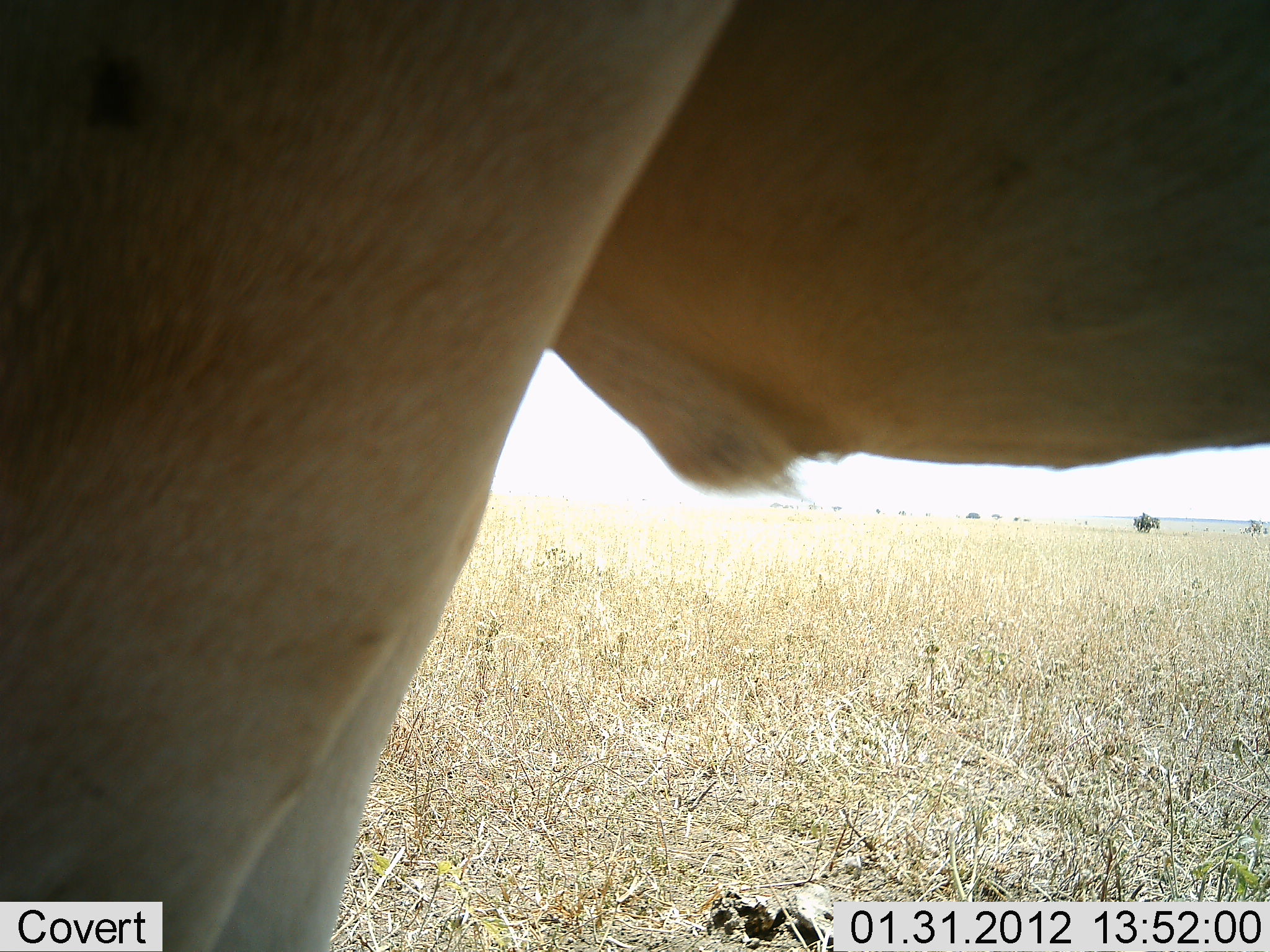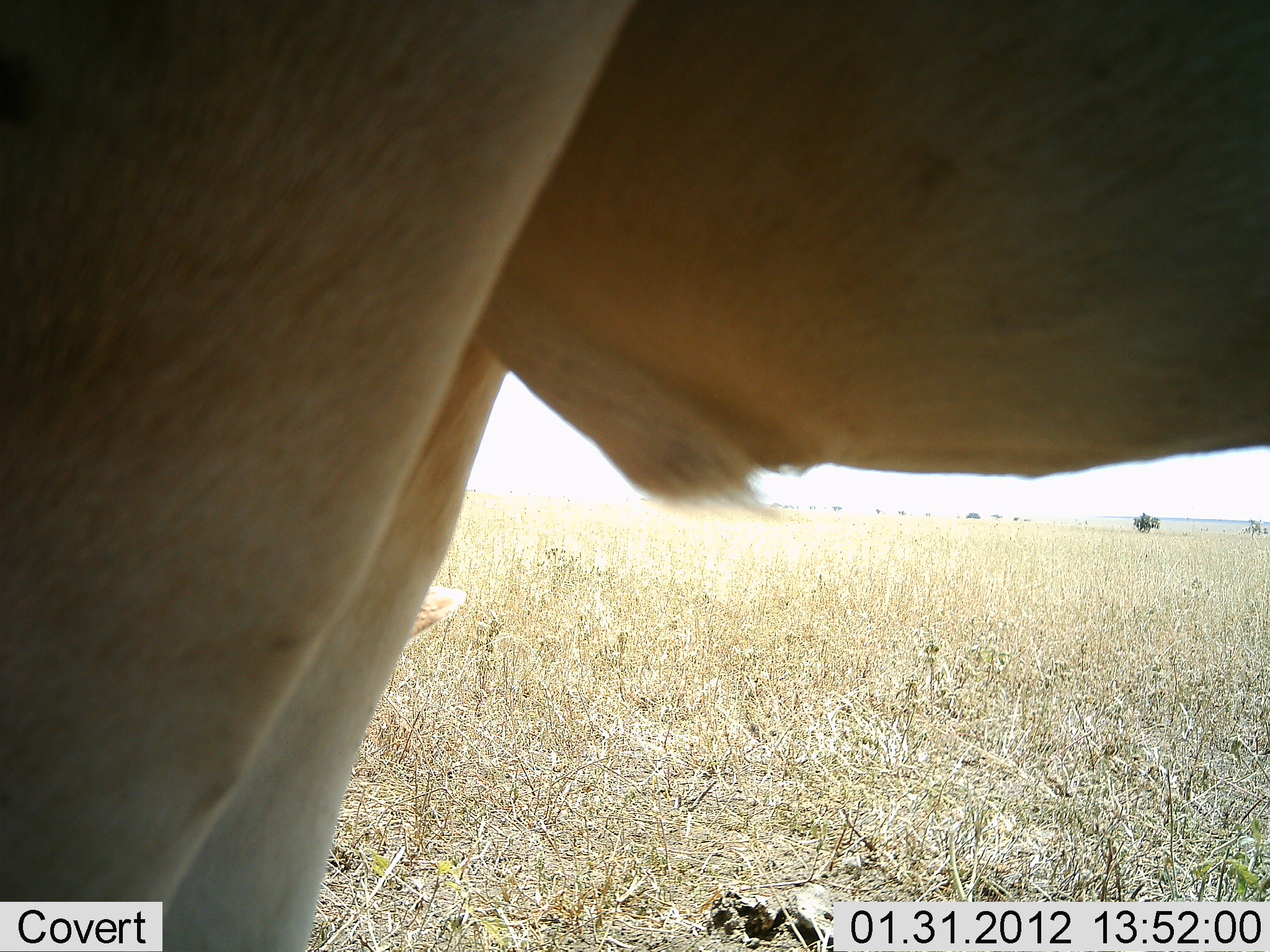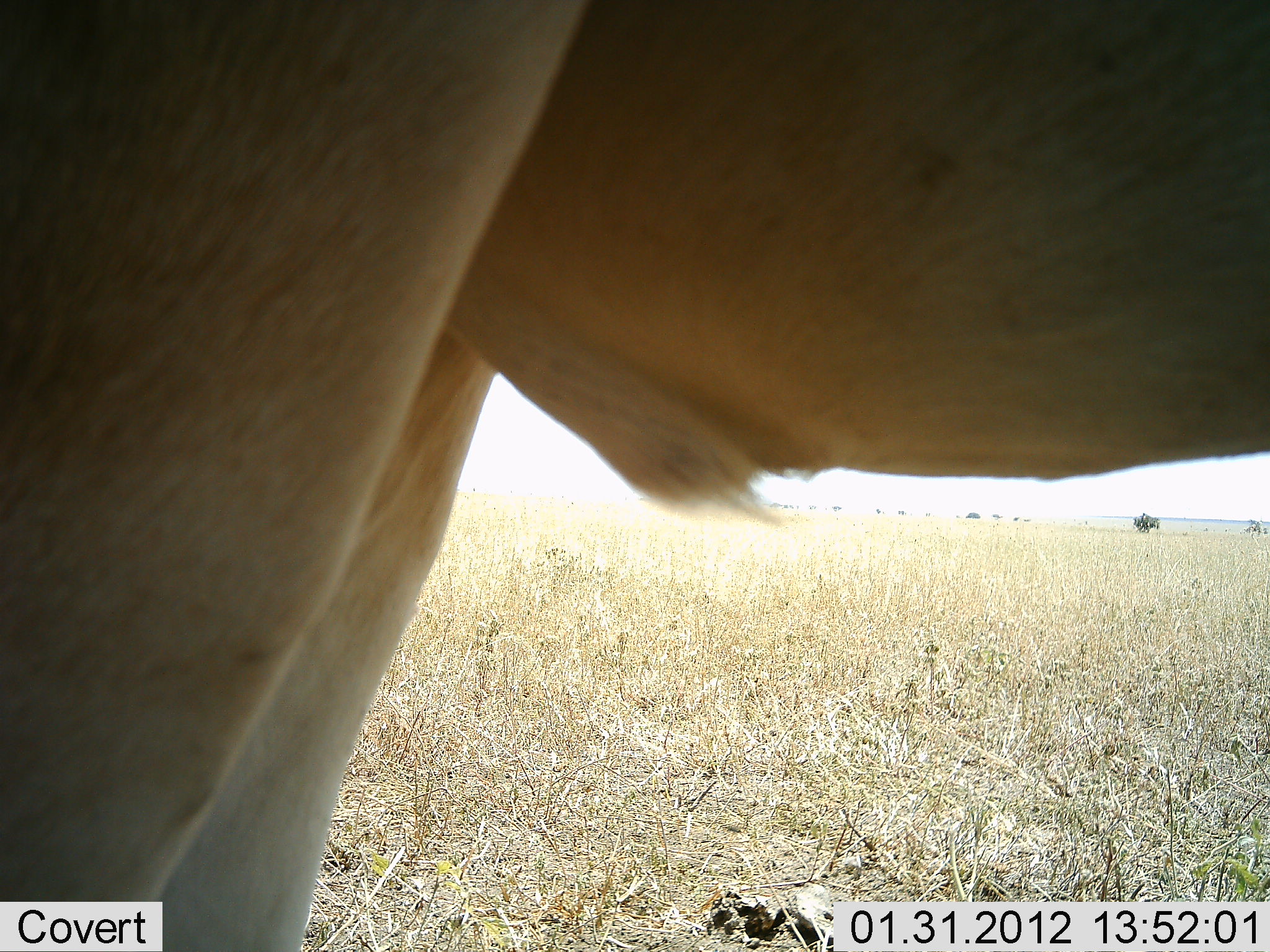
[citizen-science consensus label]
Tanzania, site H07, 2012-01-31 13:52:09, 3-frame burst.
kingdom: Animalia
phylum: Chordata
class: Mammalia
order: Artiodactyla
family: Bovidae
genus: Alcelaphus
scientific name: Alcelaphus buselaphus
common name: hartebeest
Hartebeest (Alcelaphus buselaphus), count 1. Behavior (volunteer vote fractions): standing 100%, resting 6%, moving 0%, interacting 0%. Young present (vote fraction): 0%. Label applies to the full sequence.